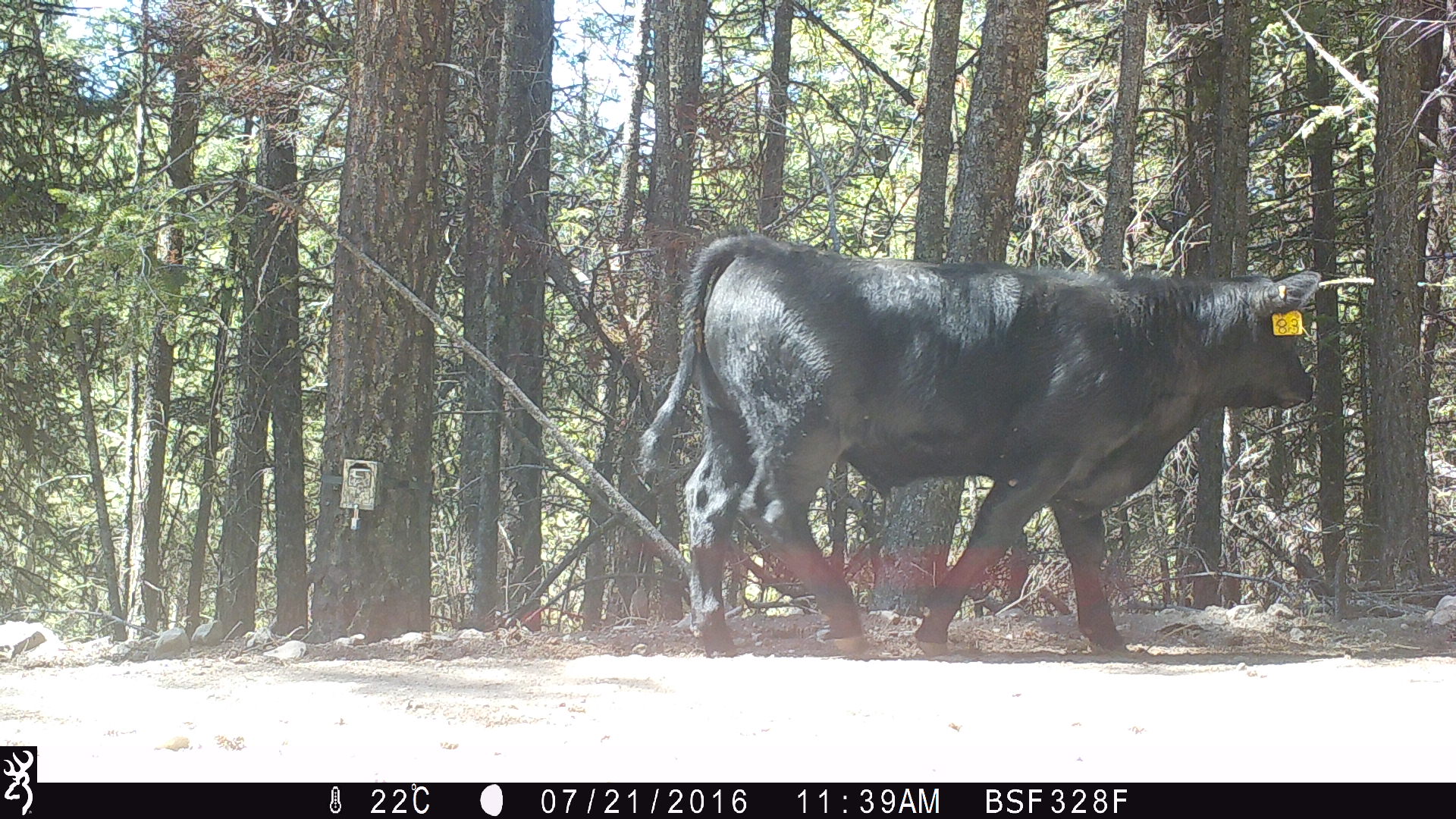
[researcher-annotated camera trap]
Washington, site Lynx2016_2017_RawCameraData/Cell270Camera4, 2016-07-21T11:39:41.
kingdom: Animalia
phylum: Chordata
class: Mammalia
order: Artiodactyla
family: Bovidae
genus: Bos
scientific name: Bos taurus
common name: domestic cattle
Domestic cattle (Bos taurus). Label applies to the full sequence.